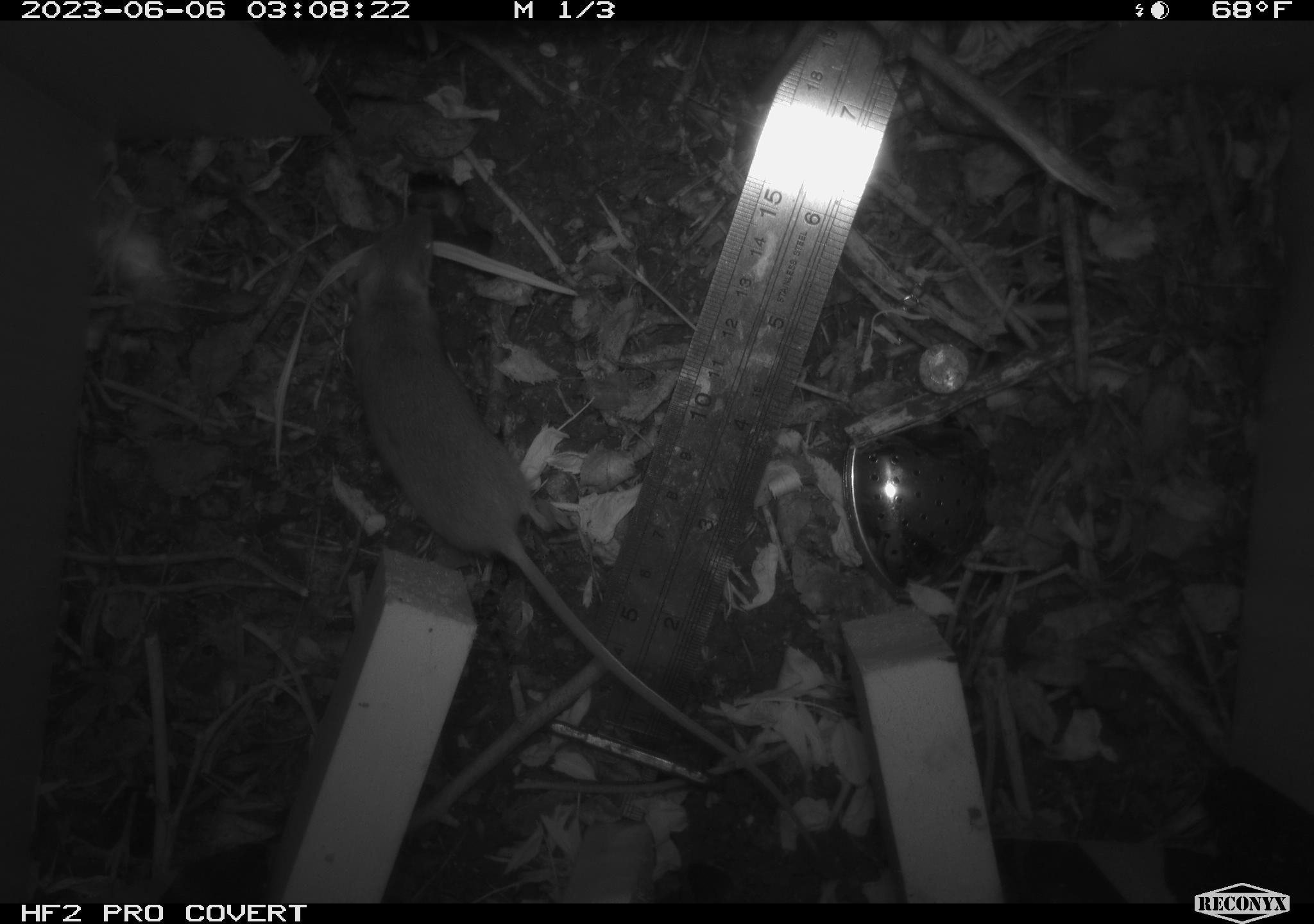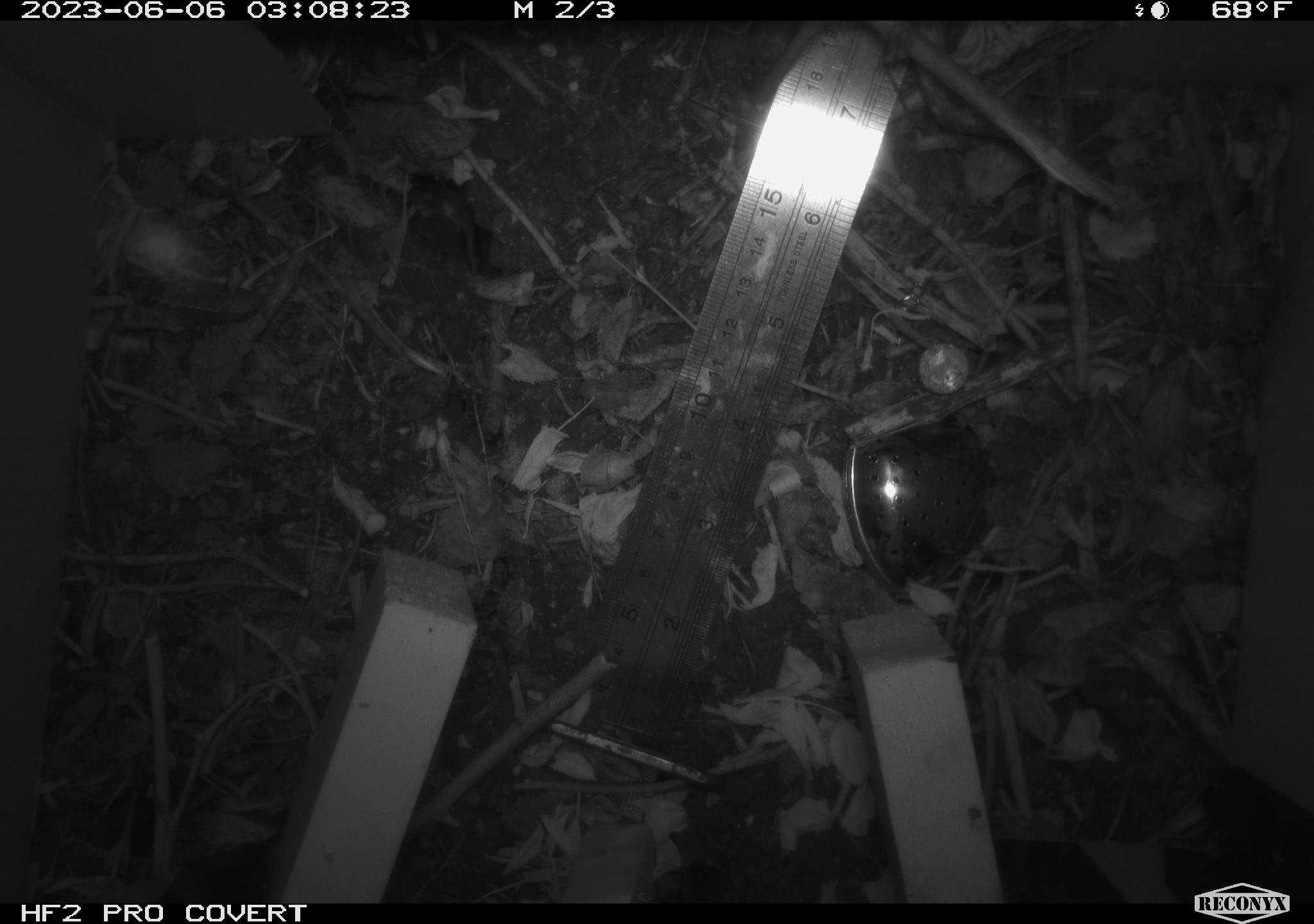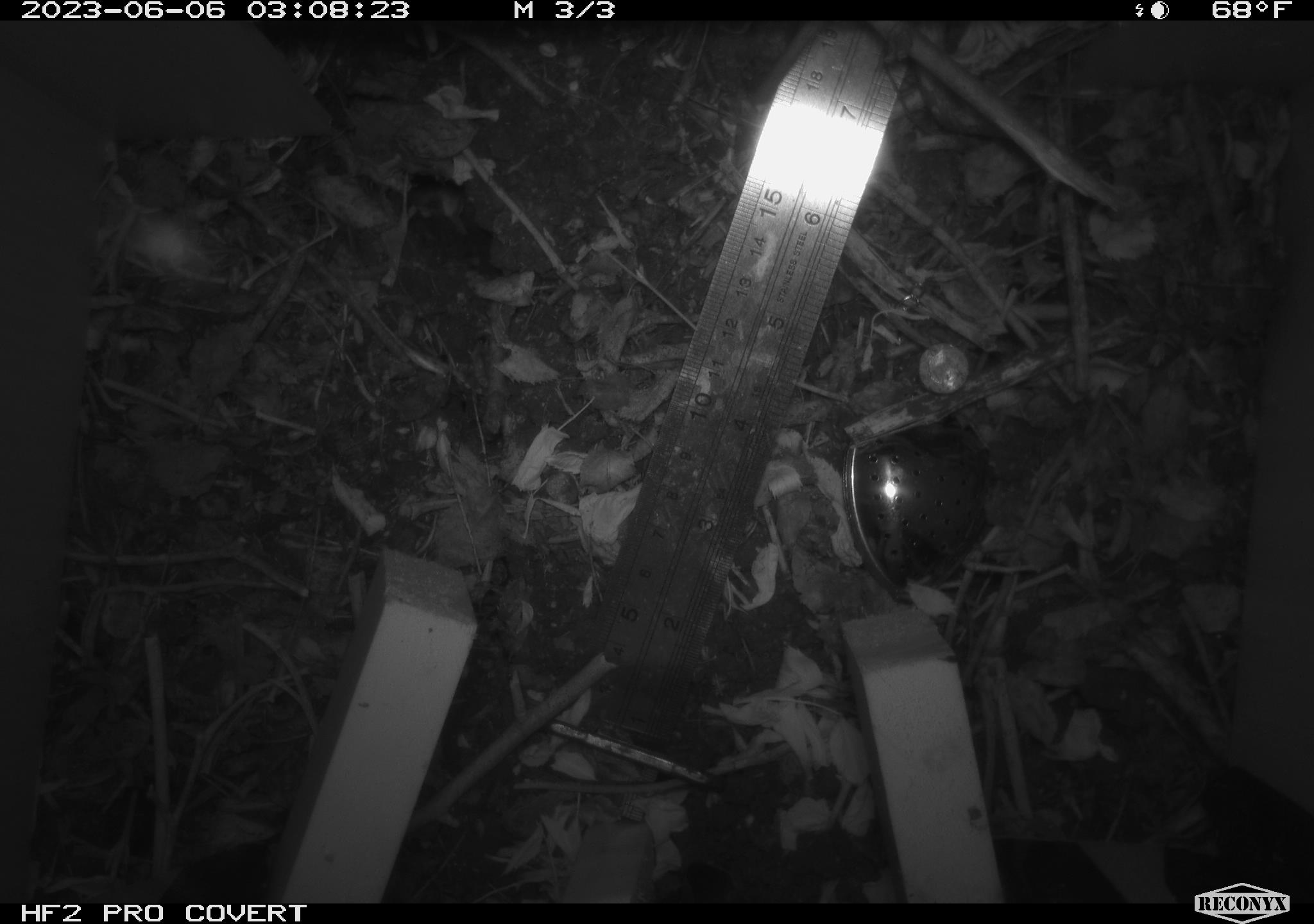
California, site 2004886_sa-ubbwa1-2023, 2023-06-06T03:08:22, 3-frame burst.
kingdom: Animalia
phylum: Chordata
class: Mammalia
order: Rodentia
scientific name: Rodentia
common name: rodent